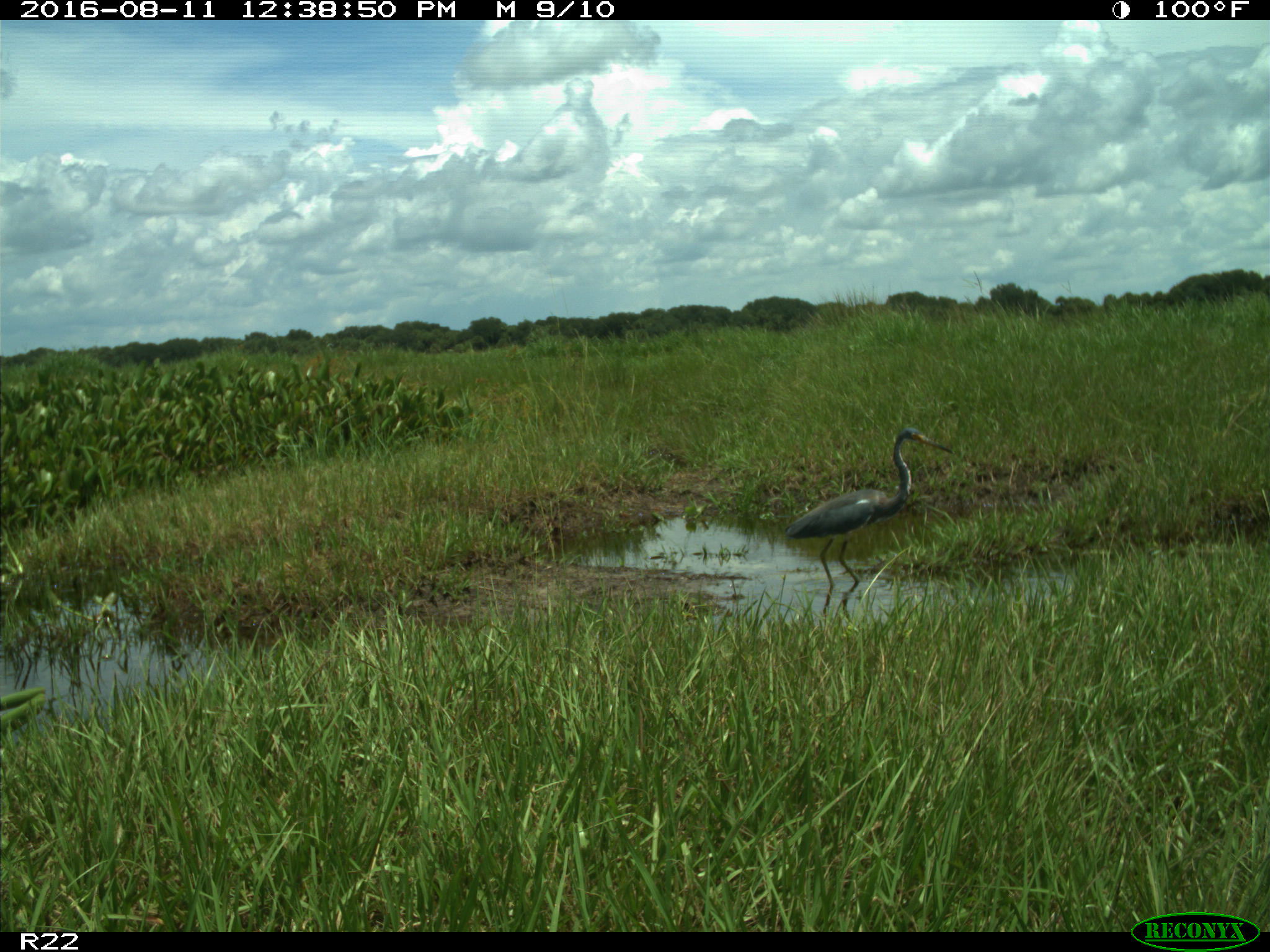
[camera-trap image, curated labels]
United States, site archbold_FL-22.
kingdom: Animalia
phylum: Chordata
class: Aves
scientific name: Aves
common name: birds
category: unidentified bird